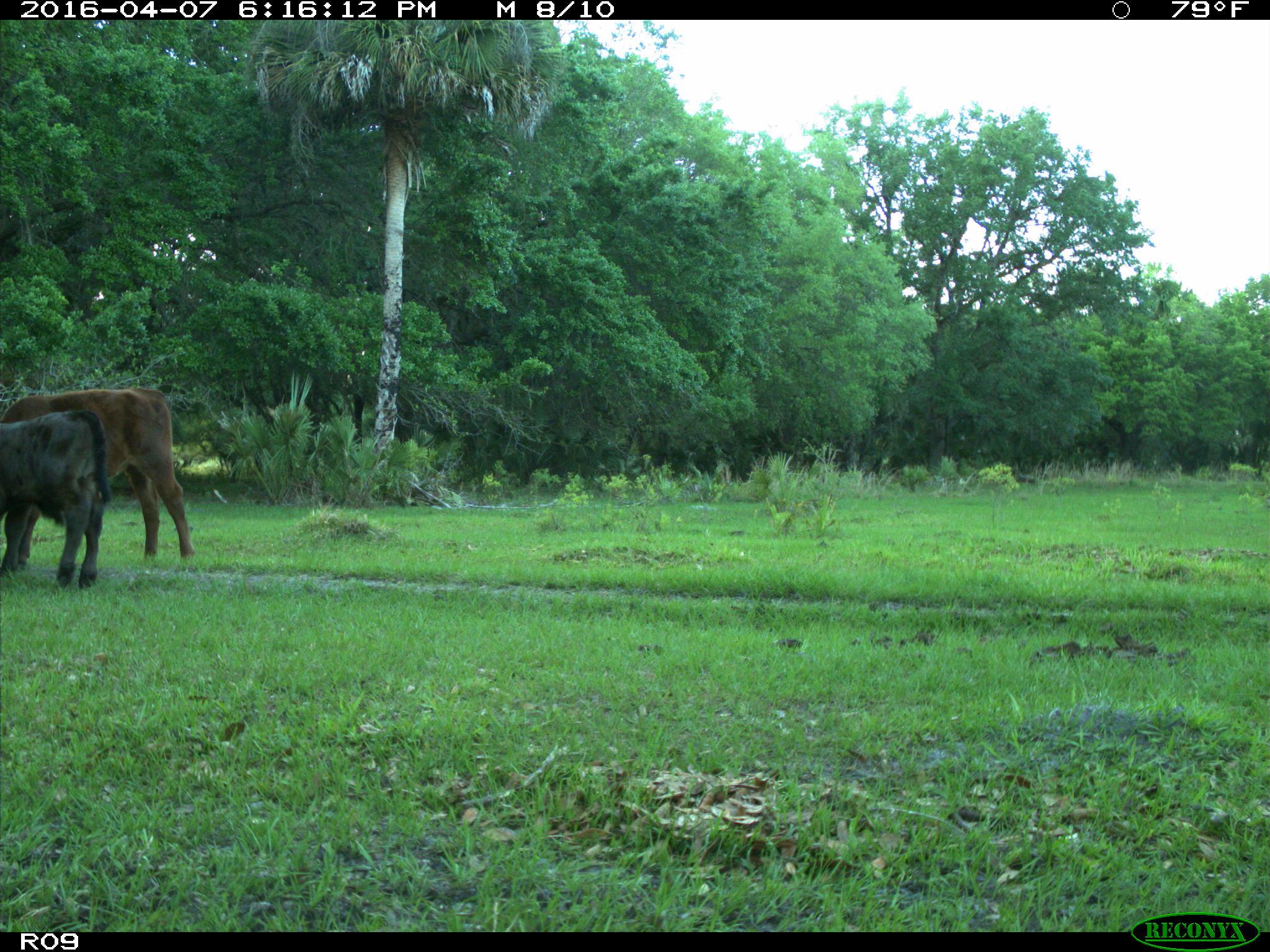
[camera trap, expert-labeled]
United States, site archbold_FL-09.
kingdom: Animalia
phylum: Chordata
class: Mammalia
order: Artiodactyla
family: Bovidae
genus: Bos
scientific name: Bos taurus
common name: domestic cow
Bos taurus (domestic cow).